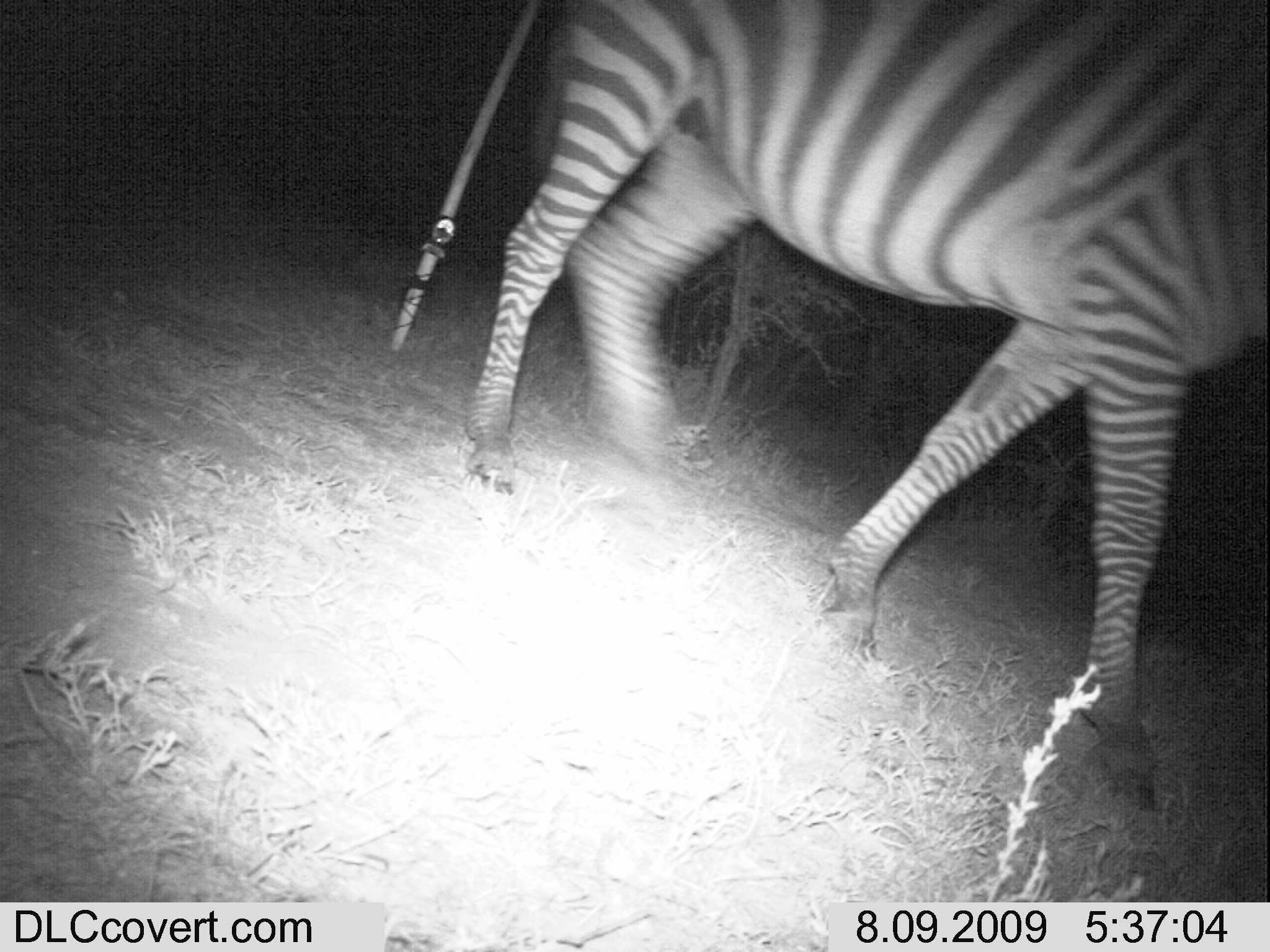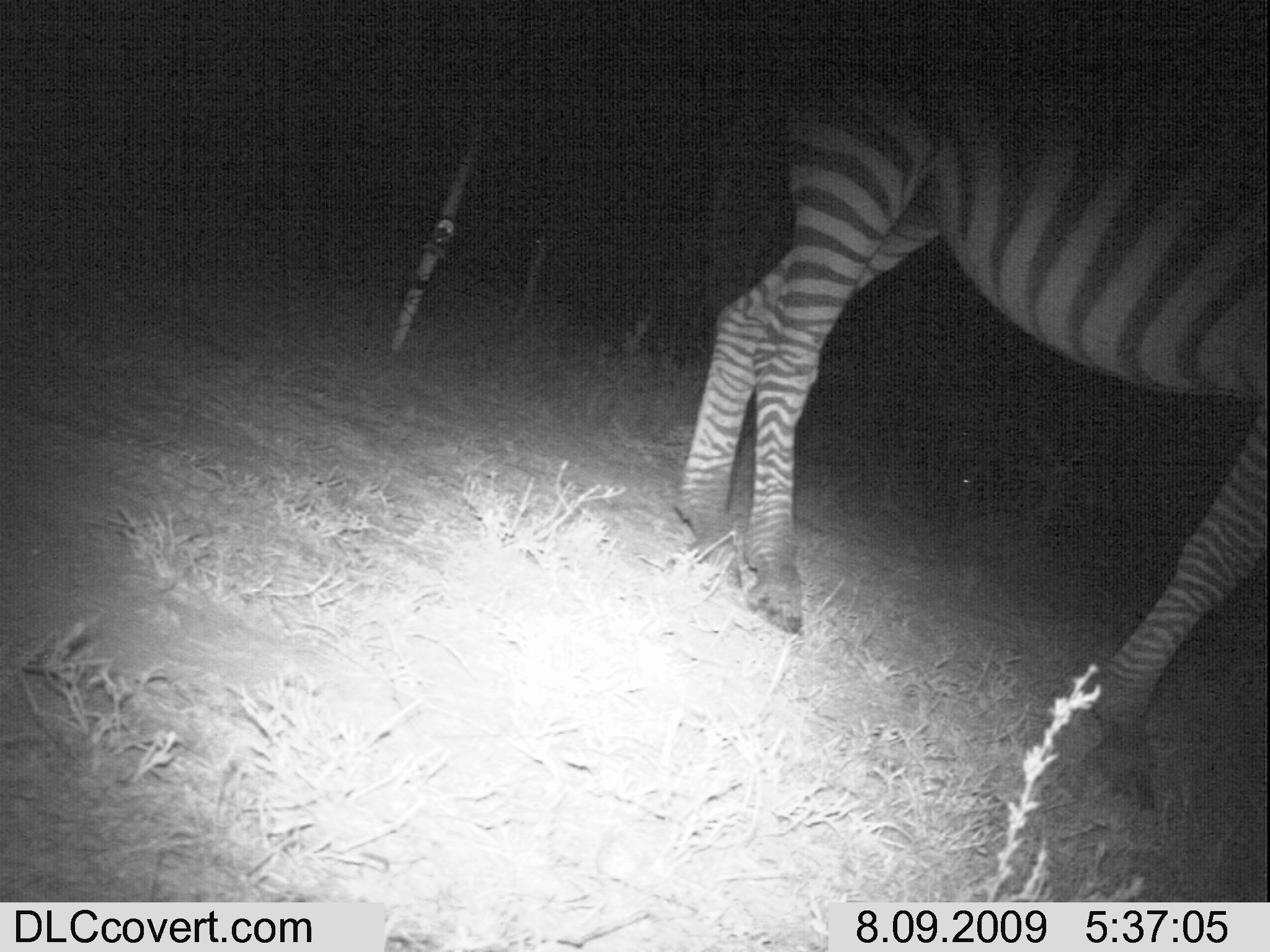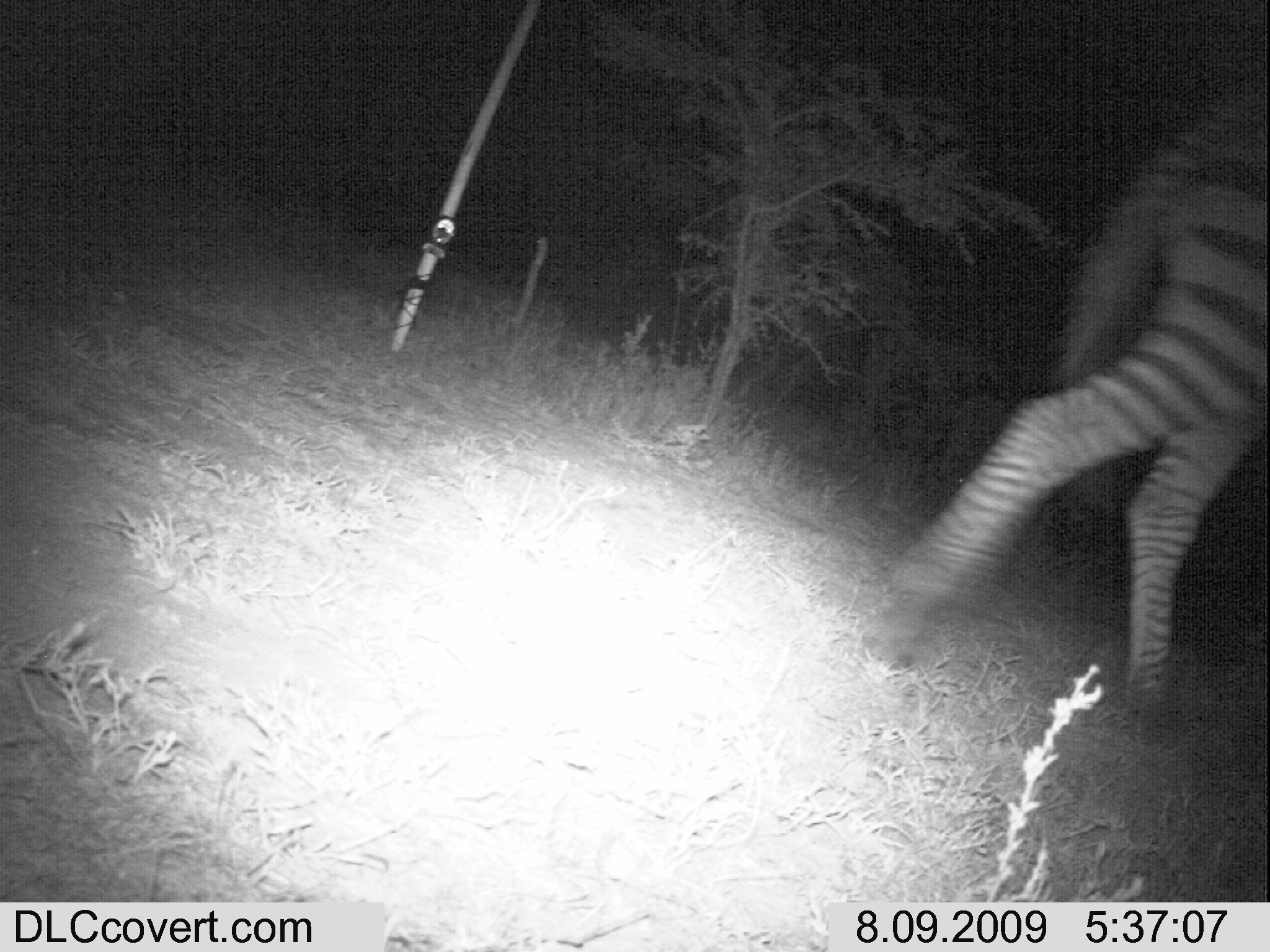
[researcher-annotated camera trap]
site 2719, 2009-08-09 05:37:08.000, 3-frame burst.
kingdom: Animalia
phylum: Chordata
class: Mammalia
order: Perissodactyla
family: Equidae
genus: Equus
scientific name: Equus quagga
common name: plains zebra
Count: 1.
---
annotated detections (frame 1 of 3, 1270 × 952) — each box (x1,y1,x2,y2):
equus quagga: (459,0,1270,812)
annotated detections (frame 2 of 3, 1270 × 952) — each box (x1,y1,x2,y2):
equus quagga: (673,14,1270,811)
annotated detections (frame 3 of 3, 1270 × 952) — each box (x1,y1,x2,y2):
equus quagga: (872,85,1270,708)